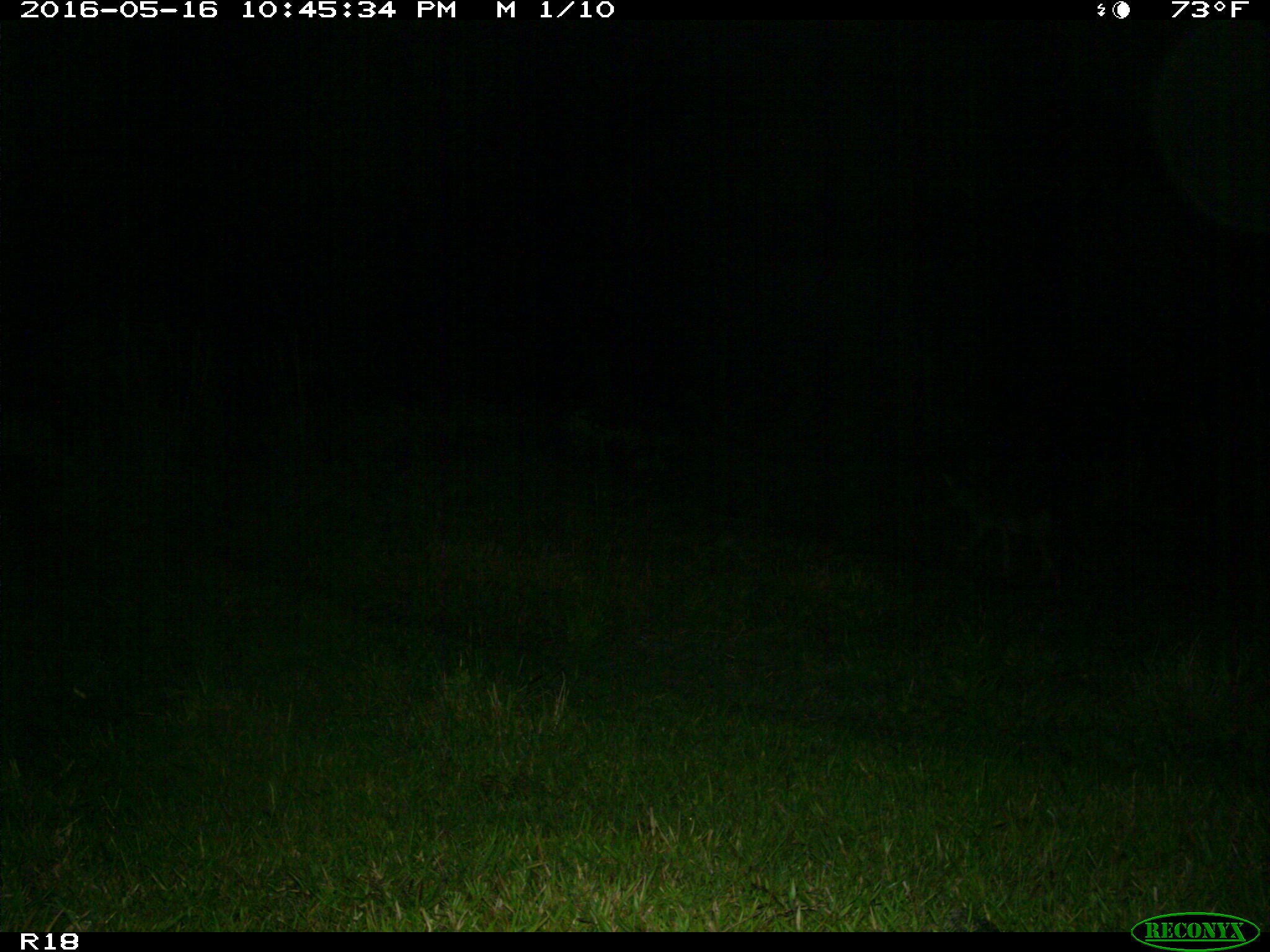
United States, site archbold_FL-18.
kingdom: Animalia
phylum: Chordata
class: Mammalia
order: Artiodactyla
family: Bovidae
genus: Bos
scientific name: Bos taurus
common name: domestic cow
Bos taurus (domestic cow).